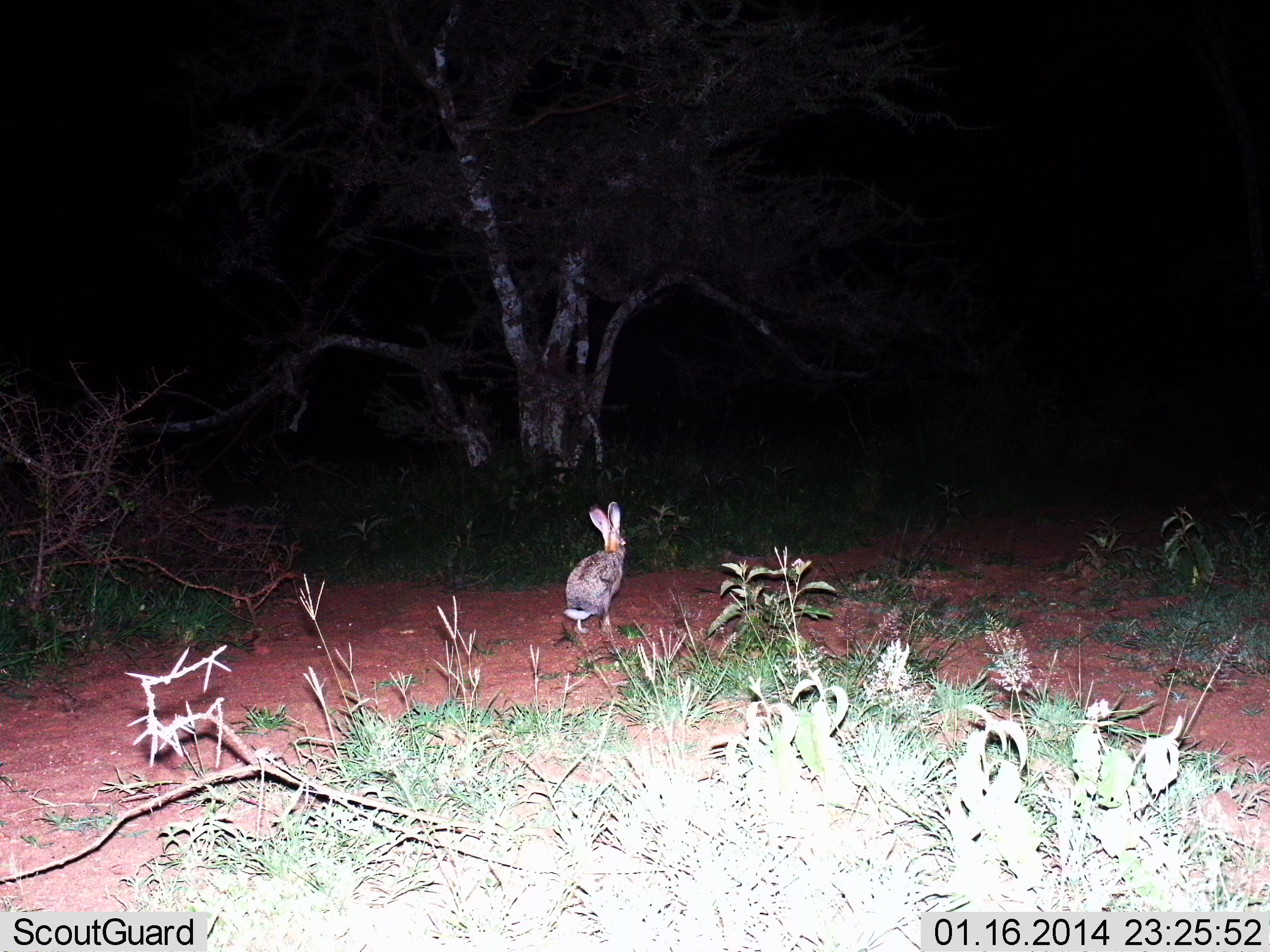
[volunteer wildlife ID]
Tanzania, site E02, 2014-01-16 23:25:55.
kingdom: Animalia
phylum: Chordata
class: Mammalia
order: Lagomorpha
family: Leporidae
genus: Lepus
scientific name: Lepus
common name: hare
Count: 1.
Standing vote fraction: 60%.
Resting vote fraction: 10%.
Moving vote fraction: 30%.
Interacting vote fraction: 0%.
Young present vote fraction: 0%.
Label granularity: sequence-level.